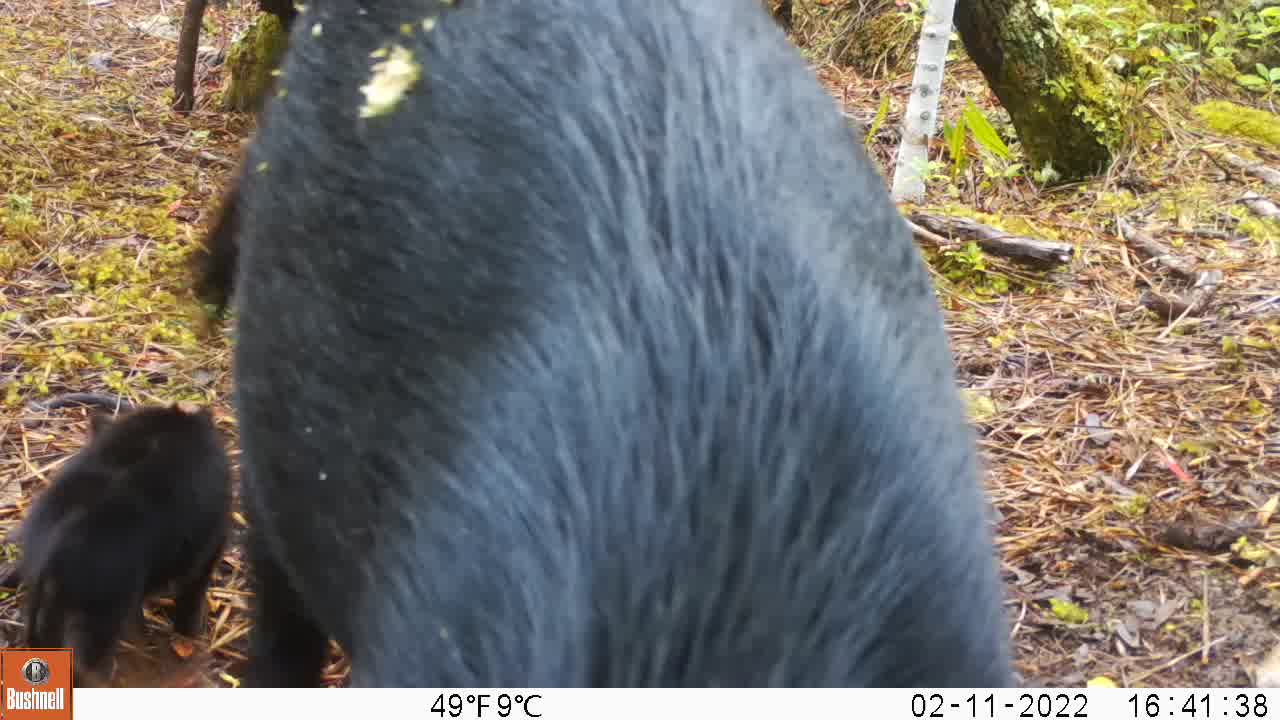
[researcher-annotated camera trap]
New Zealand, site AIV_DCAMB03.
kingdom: Animalia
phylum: Chordata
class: Mammalia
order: Artiodactyla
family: Suidae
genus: Sus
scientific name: Sus scrofa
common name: pig